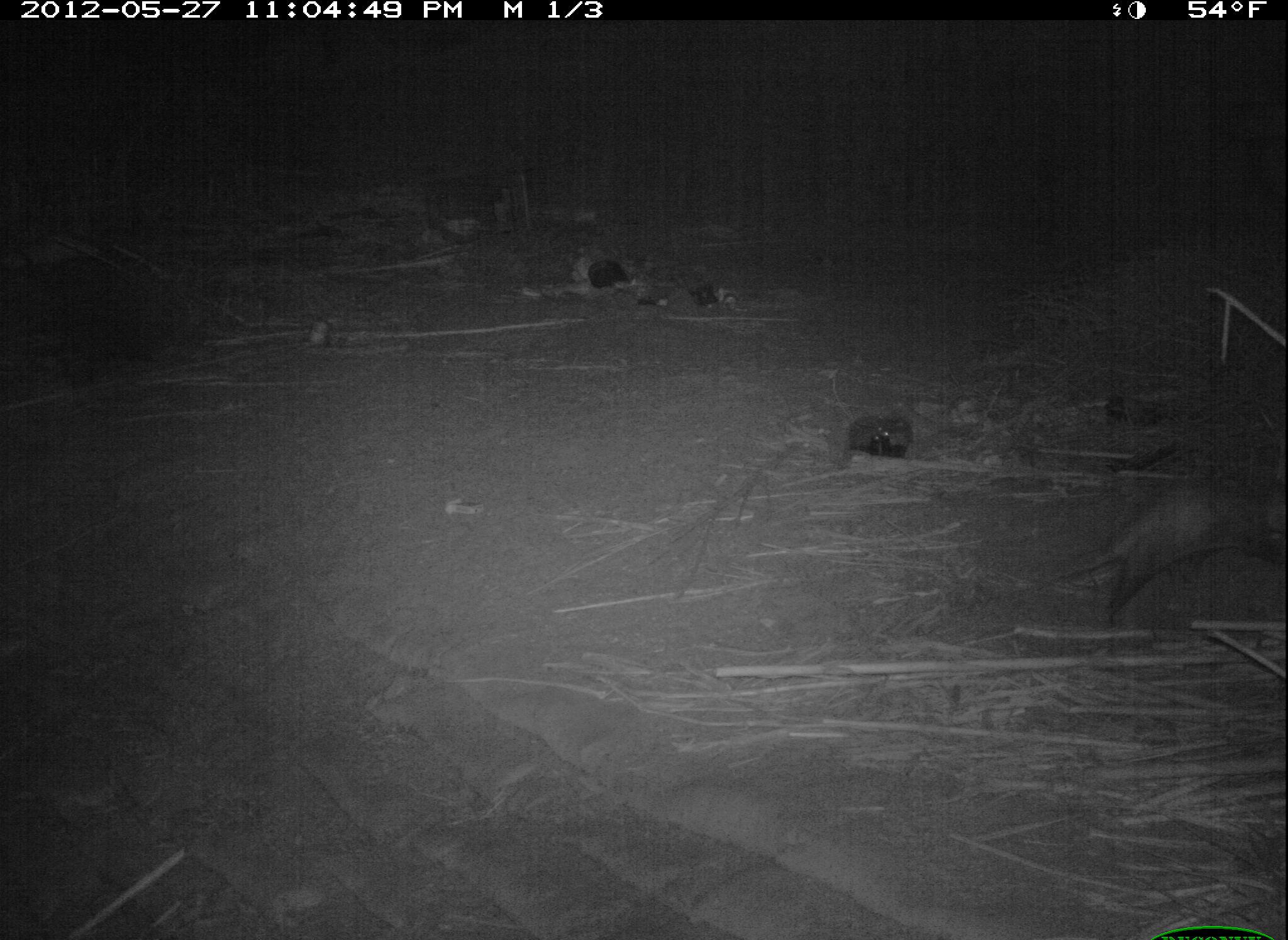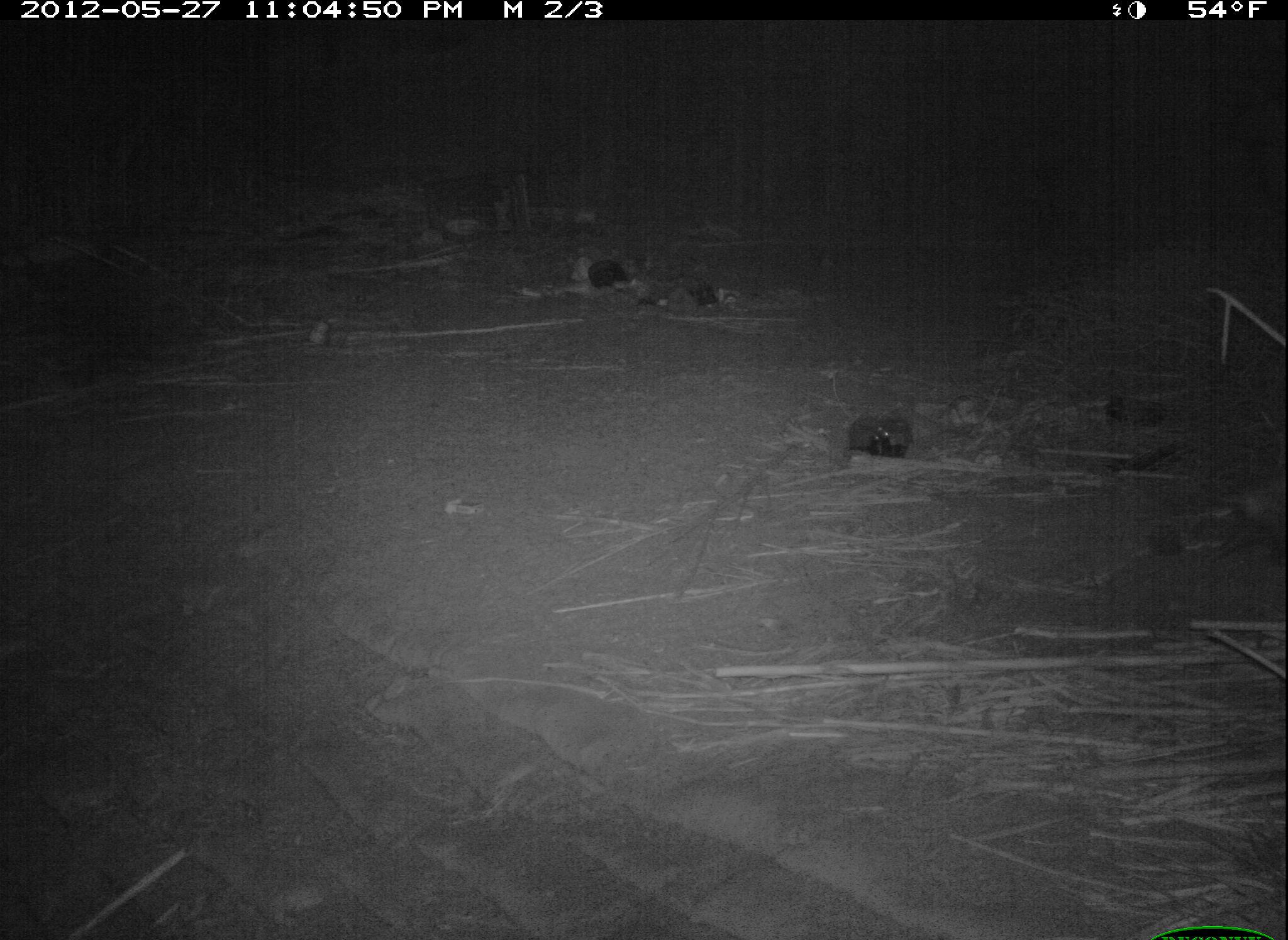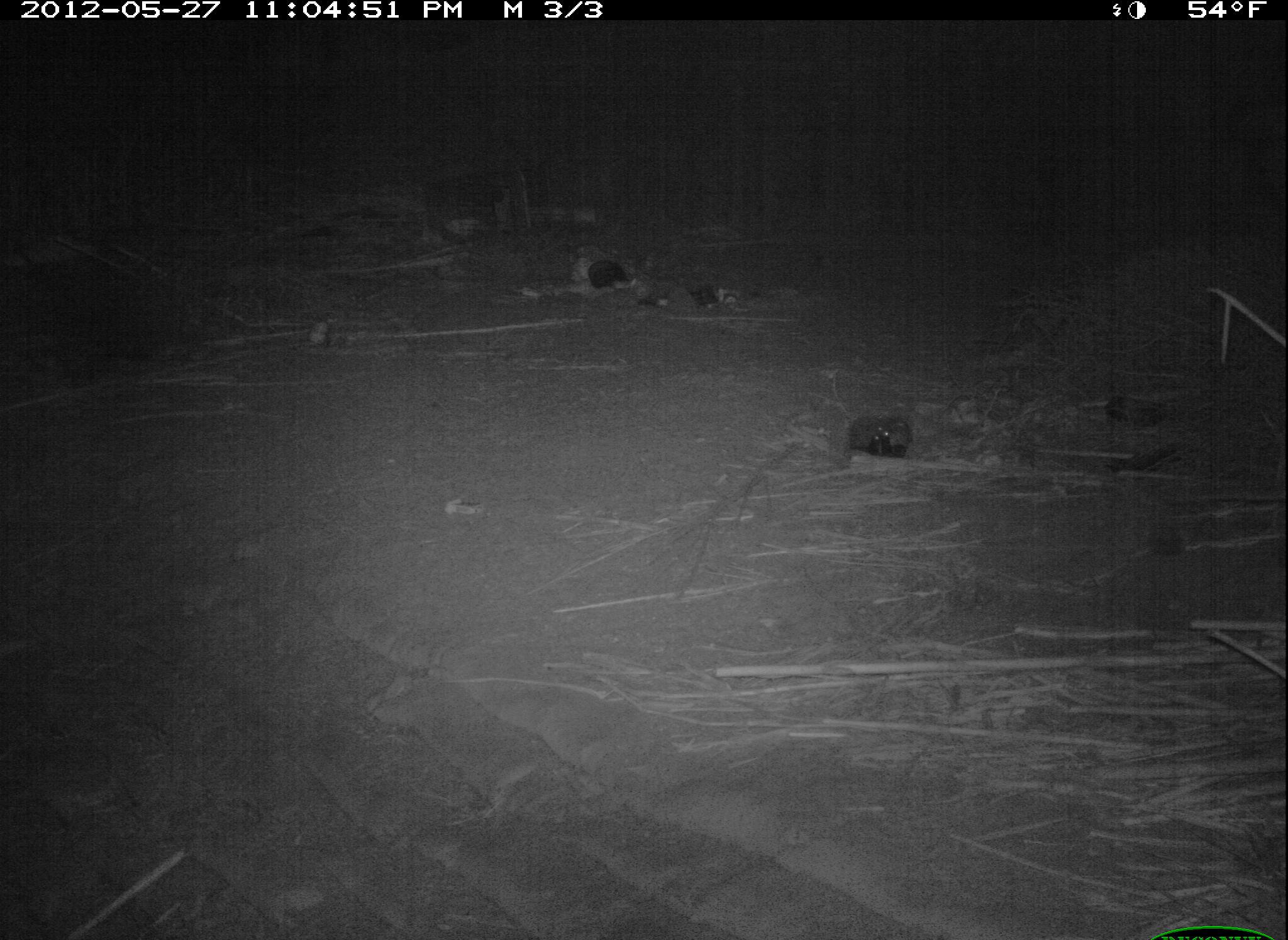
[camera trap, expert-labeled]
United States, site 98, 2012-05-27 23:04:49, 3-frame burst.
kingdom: Animalia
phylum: Chordata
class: Mammalia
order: Didelphimorphia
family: Didelphidae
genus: Didelphis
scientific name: Didelphis virginiana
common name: virginia opossum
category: opossum